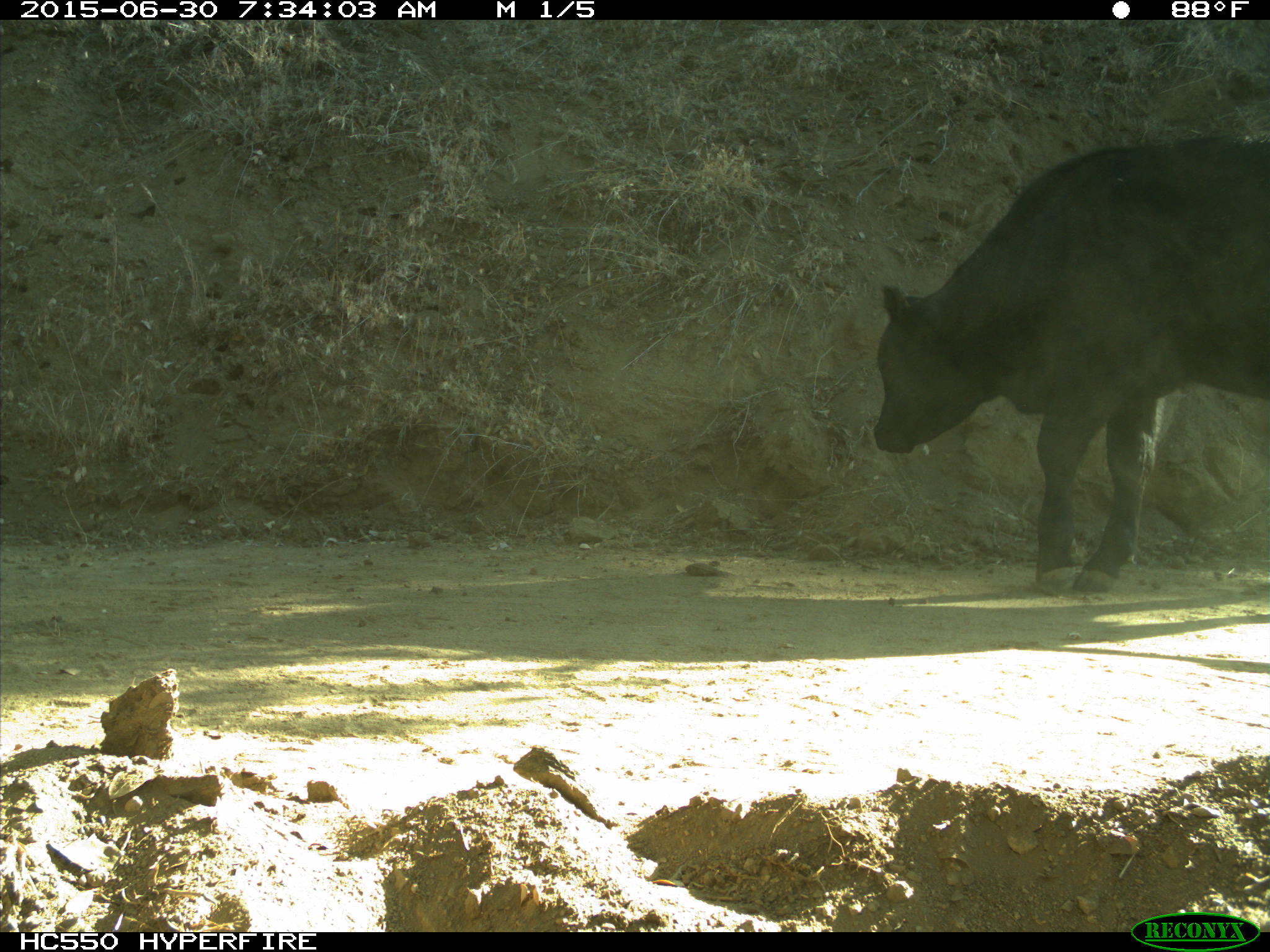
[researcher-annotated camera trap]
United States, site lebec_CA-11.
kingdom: Animalia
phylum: Chordata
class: Mammalia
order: Artiodactyla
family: Bovidae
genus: Bos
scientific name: Bos taurus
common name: domestic cow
Bos taurus (domestic cow).